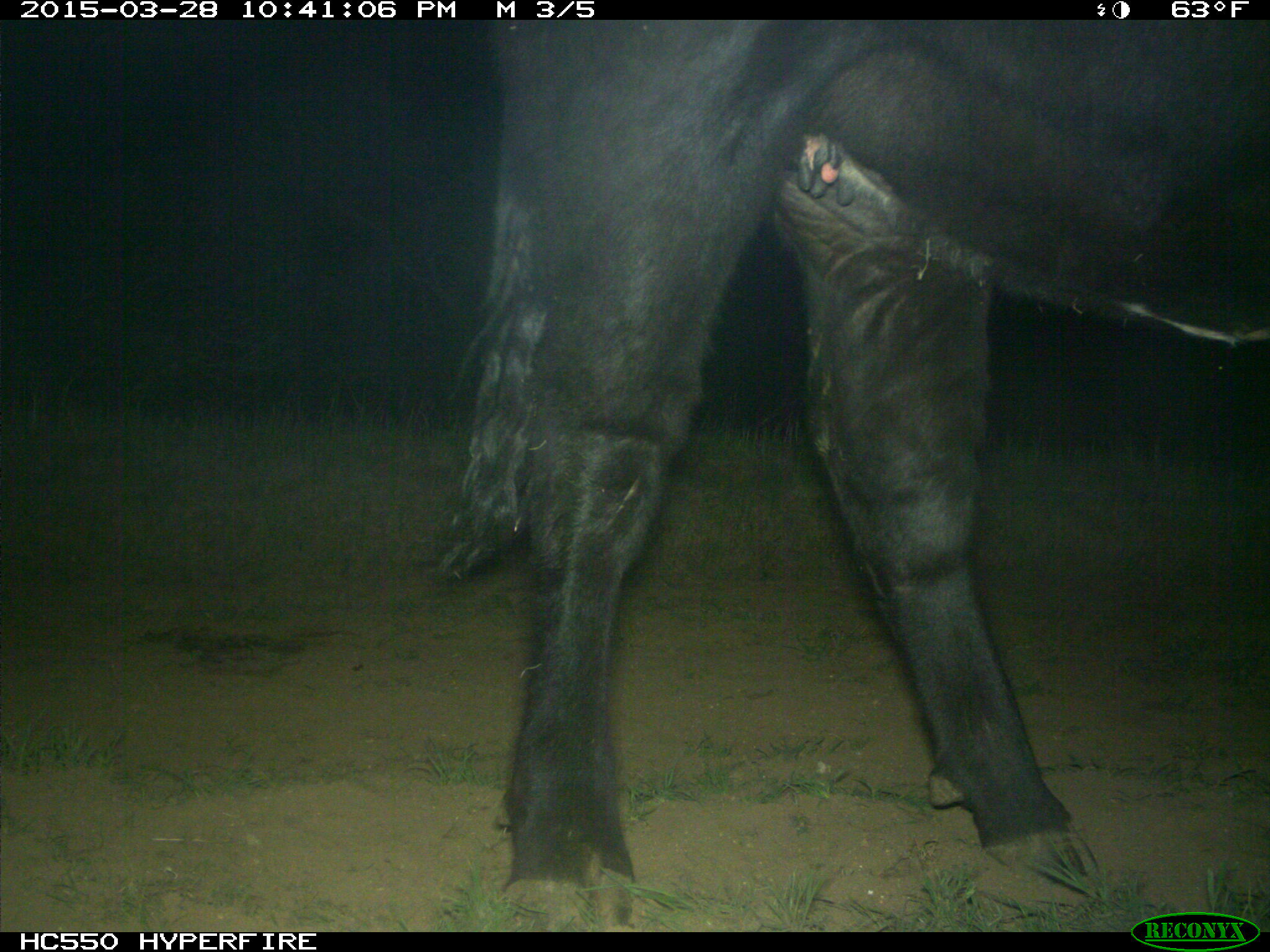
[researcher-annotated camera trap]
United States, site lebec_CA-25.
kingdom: Animalia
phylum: Chordata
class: Mammalia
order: Artiodactyla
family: Bovidae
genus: Bos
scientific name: Bos taurus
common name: domestic cow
Bos taurus (domestic cow).